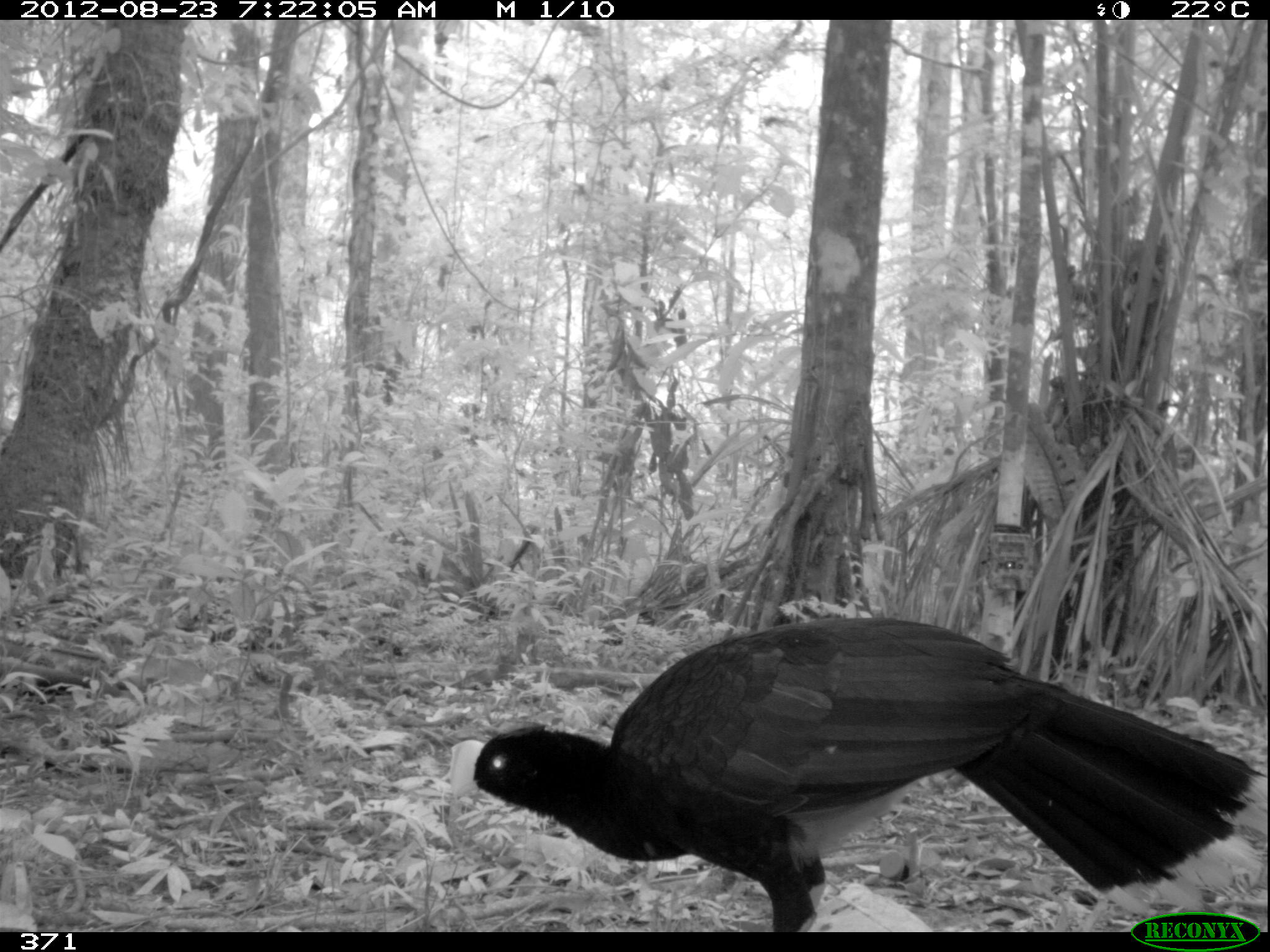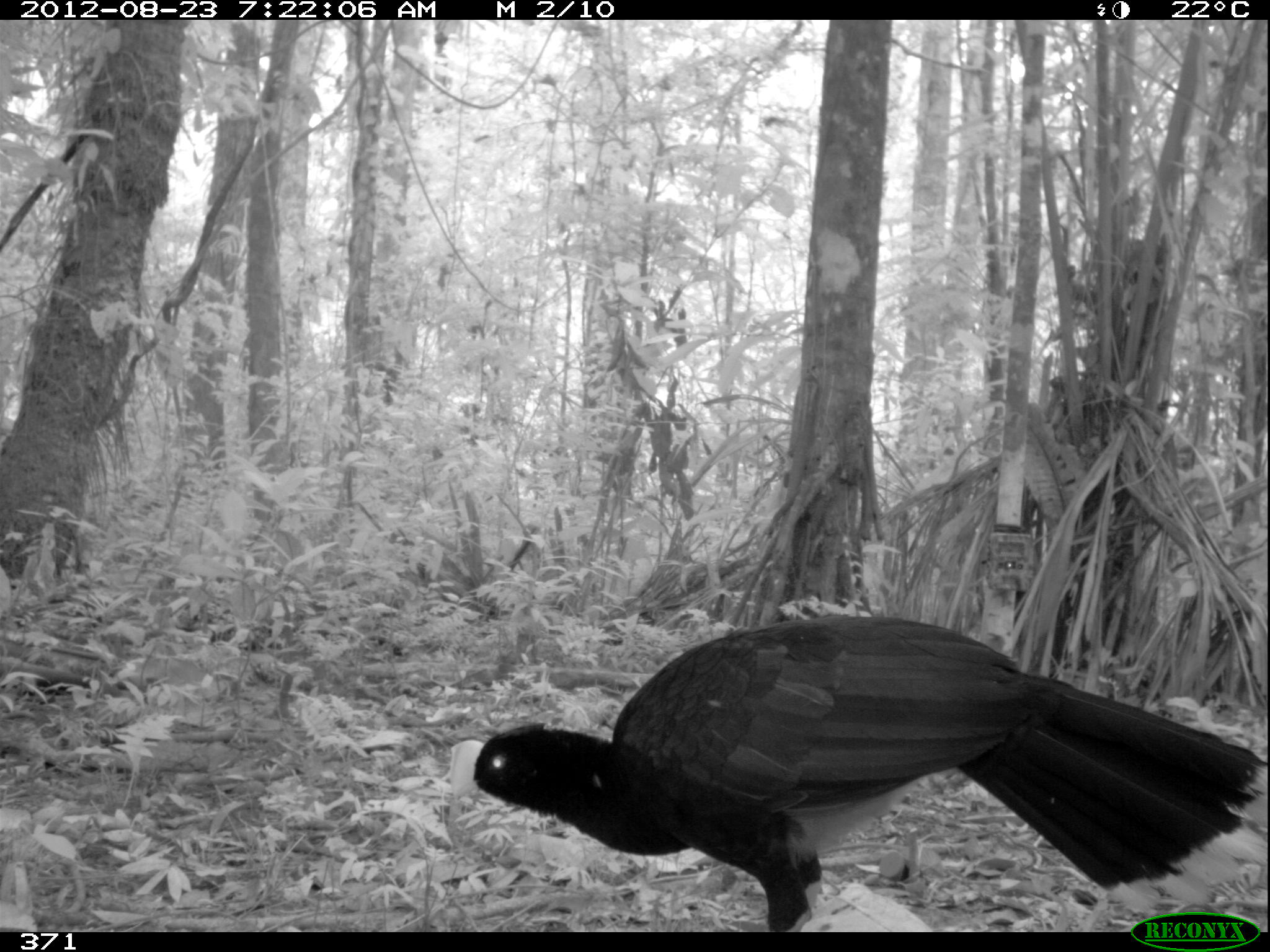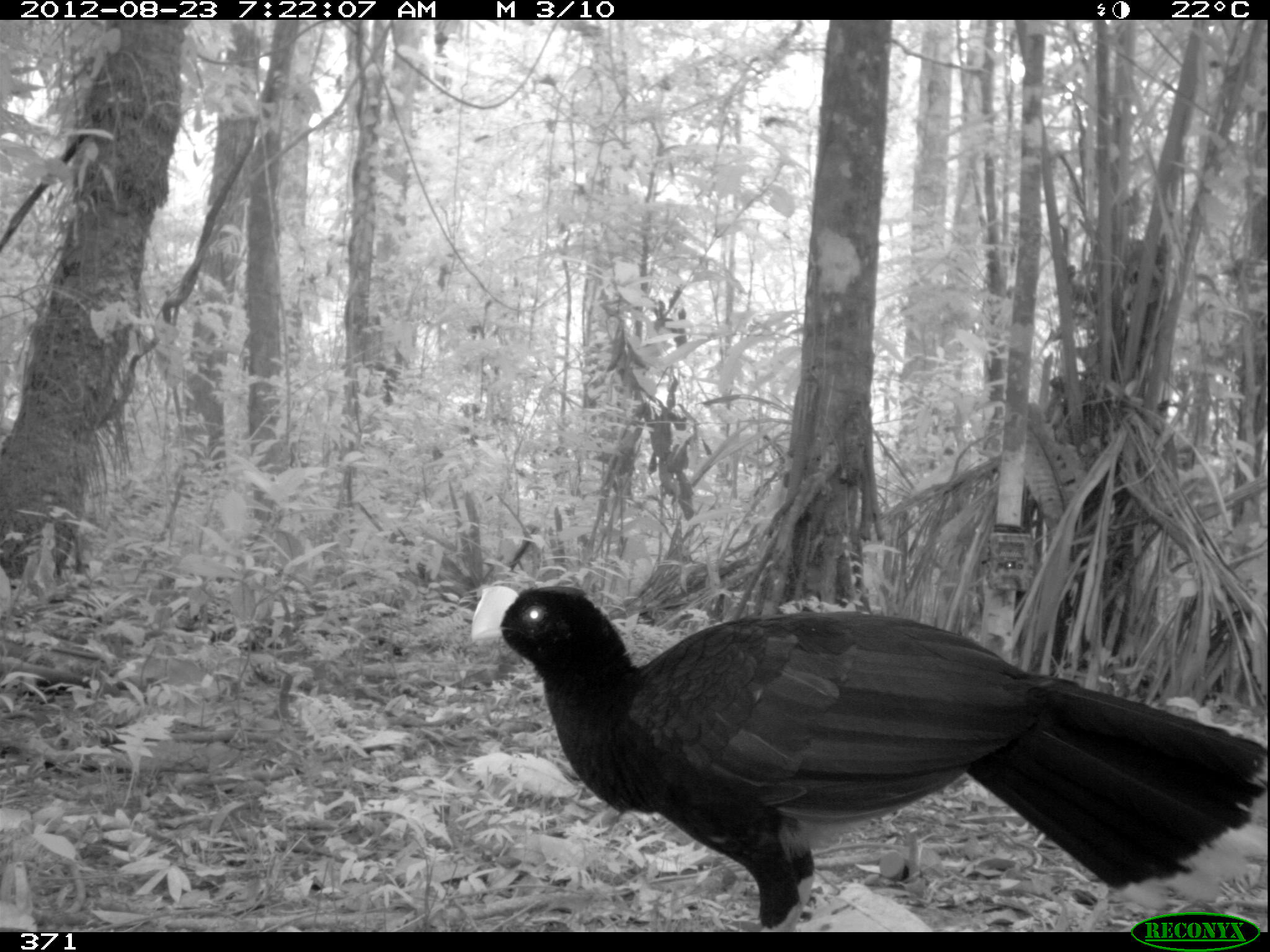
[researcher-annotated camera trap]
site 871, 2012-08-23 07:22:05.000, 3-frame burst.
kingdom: Animalia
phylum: Chordata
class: Aves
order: Galliformes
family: Cracidae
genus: Mitu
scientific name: Mitu tuberosum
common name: razor-billed curassow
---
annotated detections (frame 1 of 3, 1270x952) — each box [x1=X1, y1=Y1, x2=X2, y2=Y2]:
mitu tuberosum: [x1=443, y1=615, x2=1263, y2=932]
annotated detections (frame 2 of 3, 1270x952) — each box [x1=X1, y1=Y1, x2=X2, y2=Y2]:
mitu tuberosum: [x1=443, y1=611, x2=1266, y2=932]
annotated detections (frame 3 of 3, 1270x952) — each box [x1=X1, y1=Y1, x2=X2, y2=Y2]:
mitu tuberosum: [x1=461, y1=583, x2=1270, y2=932]